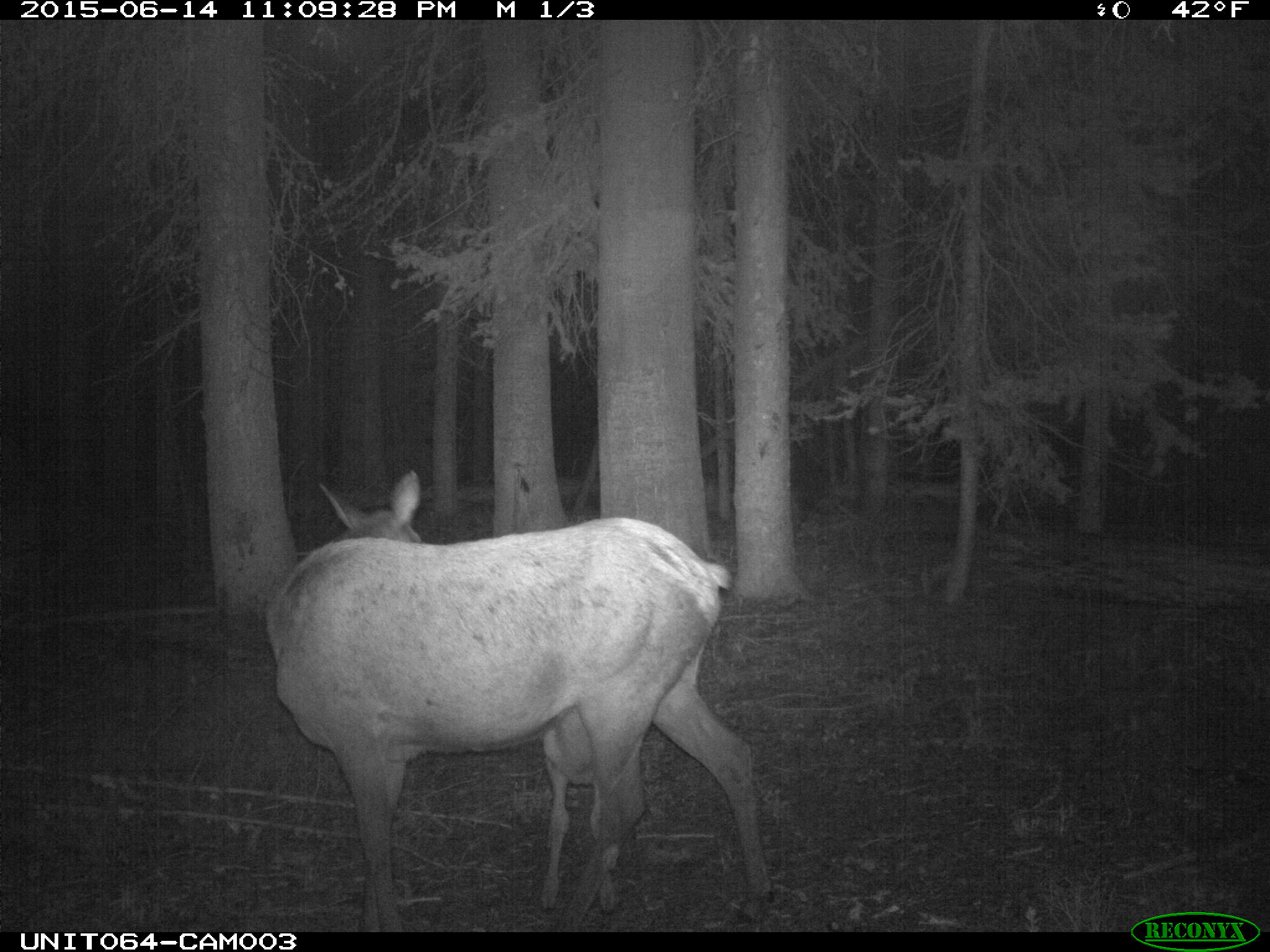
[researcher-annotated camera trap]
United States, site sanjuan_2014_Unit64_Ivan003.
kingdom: Animalia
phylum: Chordata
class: Mammalia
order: Artiodactyla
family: Cervidae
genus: Cervus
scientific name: Cervus elaphus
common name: red deer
Cervus elaphus (red deer).